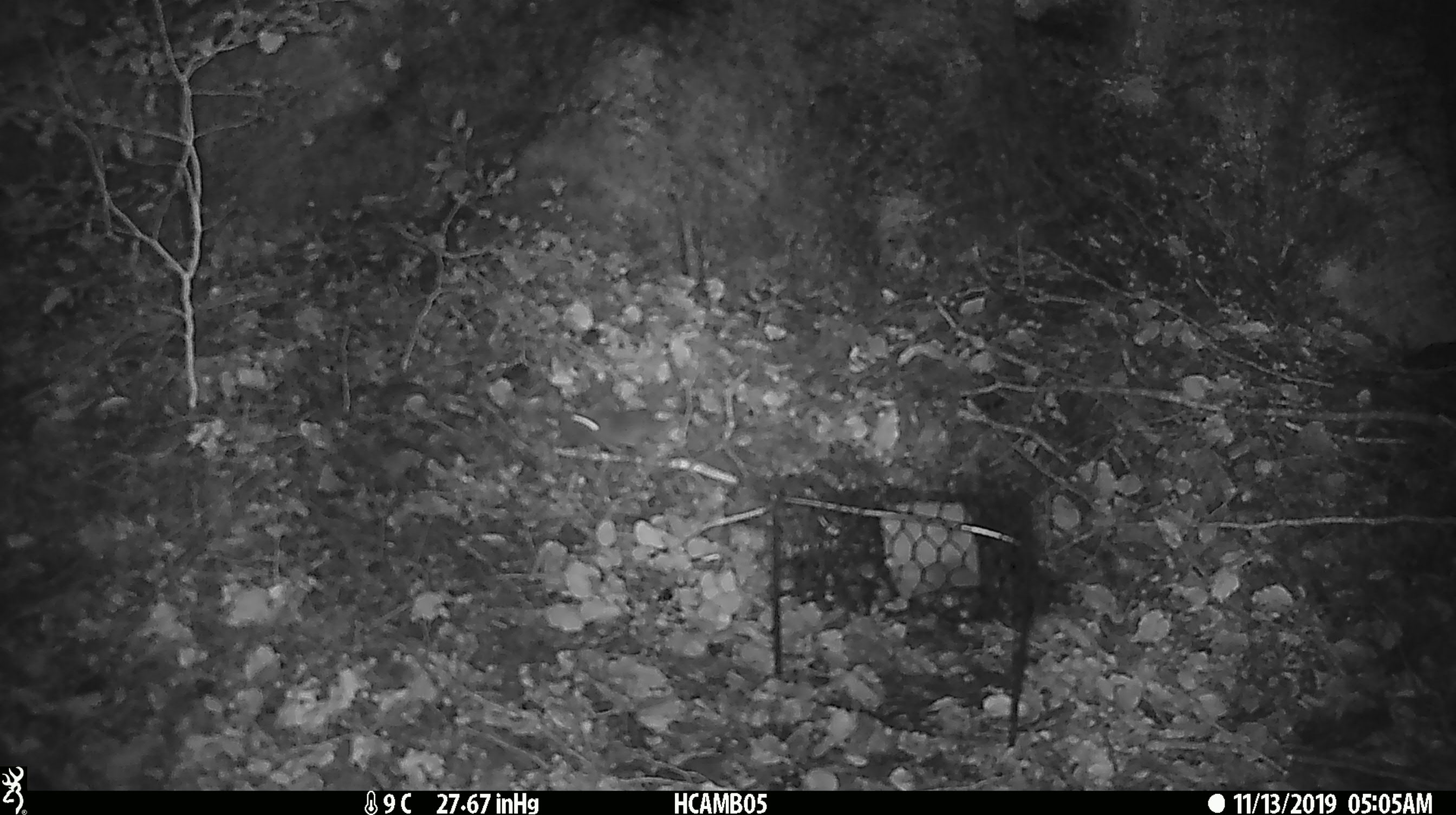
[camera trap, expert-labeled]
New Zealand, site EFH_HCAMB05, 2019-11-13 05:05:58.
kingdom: Animalia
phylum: Chordata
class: Mammalia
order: Rodentia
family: Muridae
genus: Mus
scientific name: Mus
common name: mouse